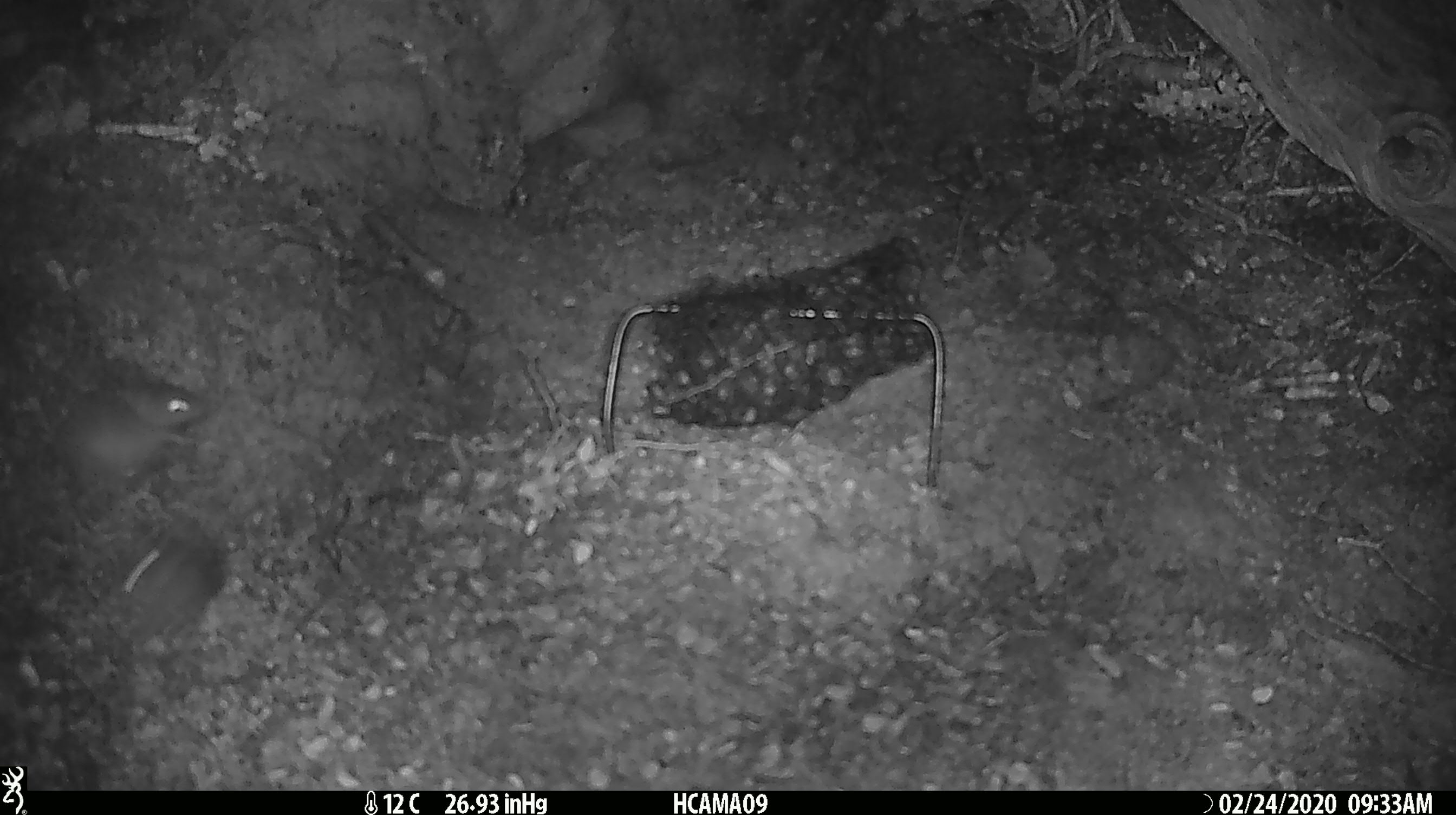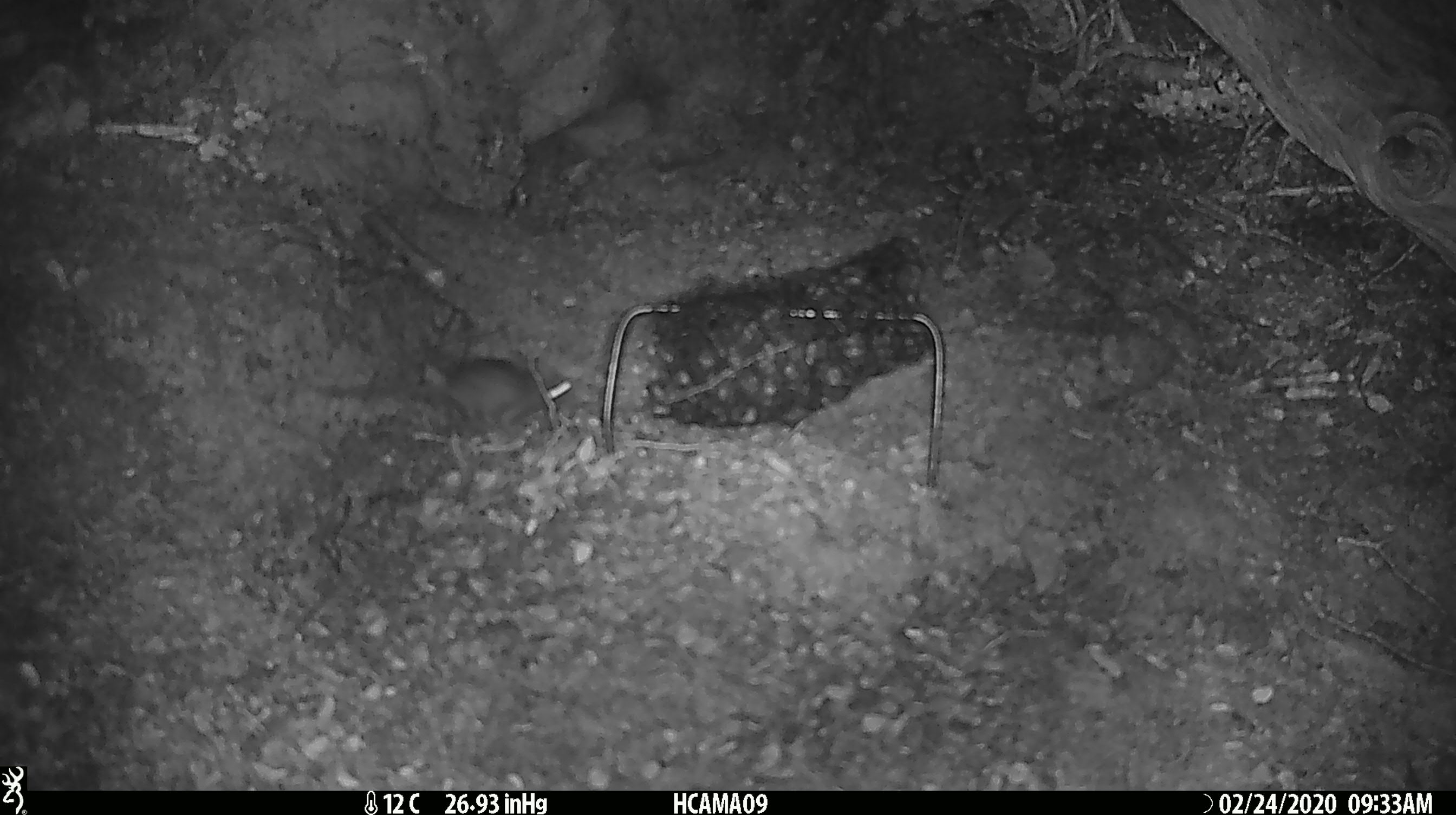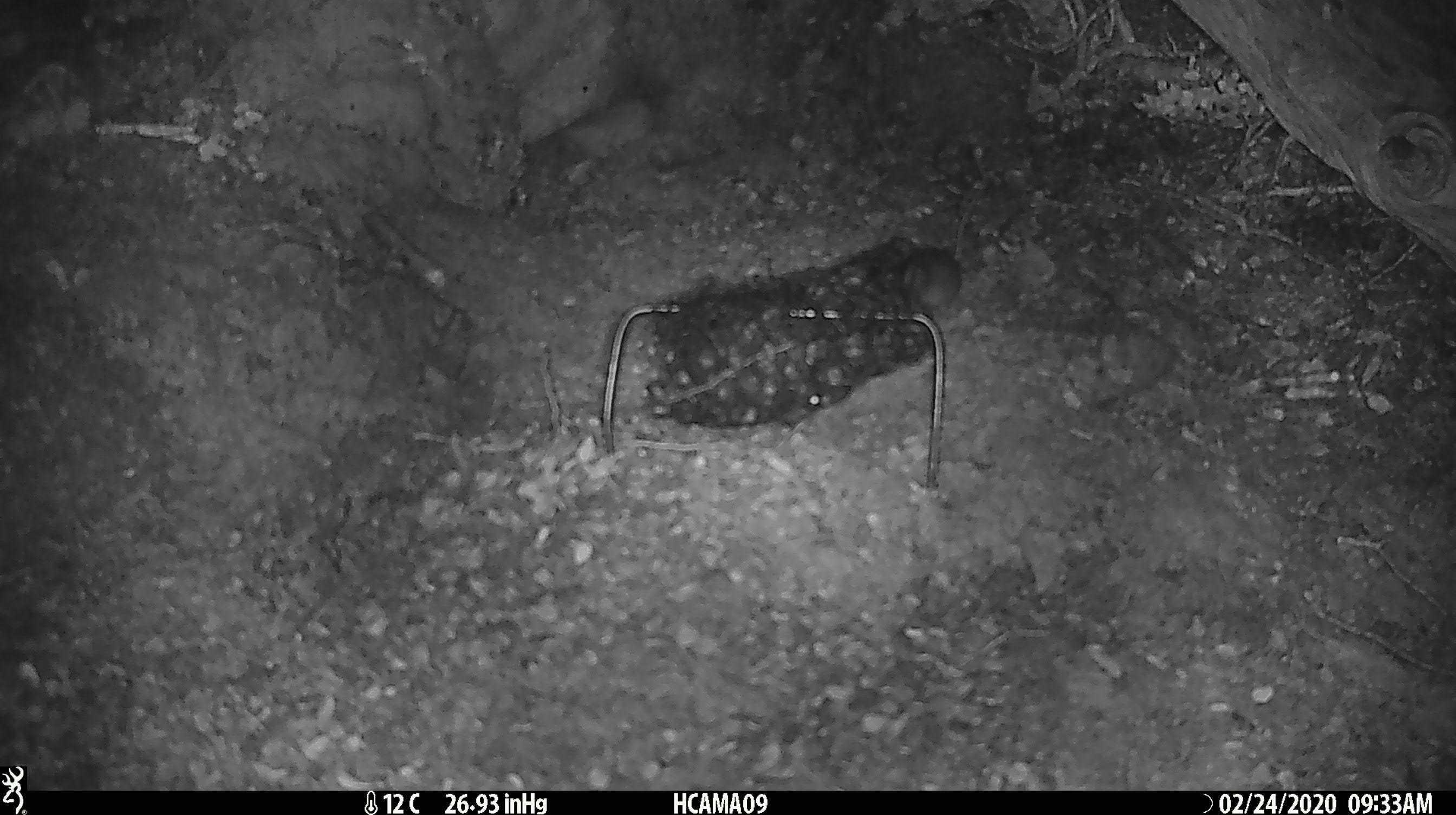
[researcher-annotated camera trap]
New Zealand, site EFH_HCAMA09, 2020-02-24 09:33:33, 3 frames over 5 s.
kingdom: Animalia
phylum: Chordata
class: Mammalia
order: Rodentia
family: Muridae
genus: Mus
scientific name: Mus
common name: mouse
Mouse (Mus).